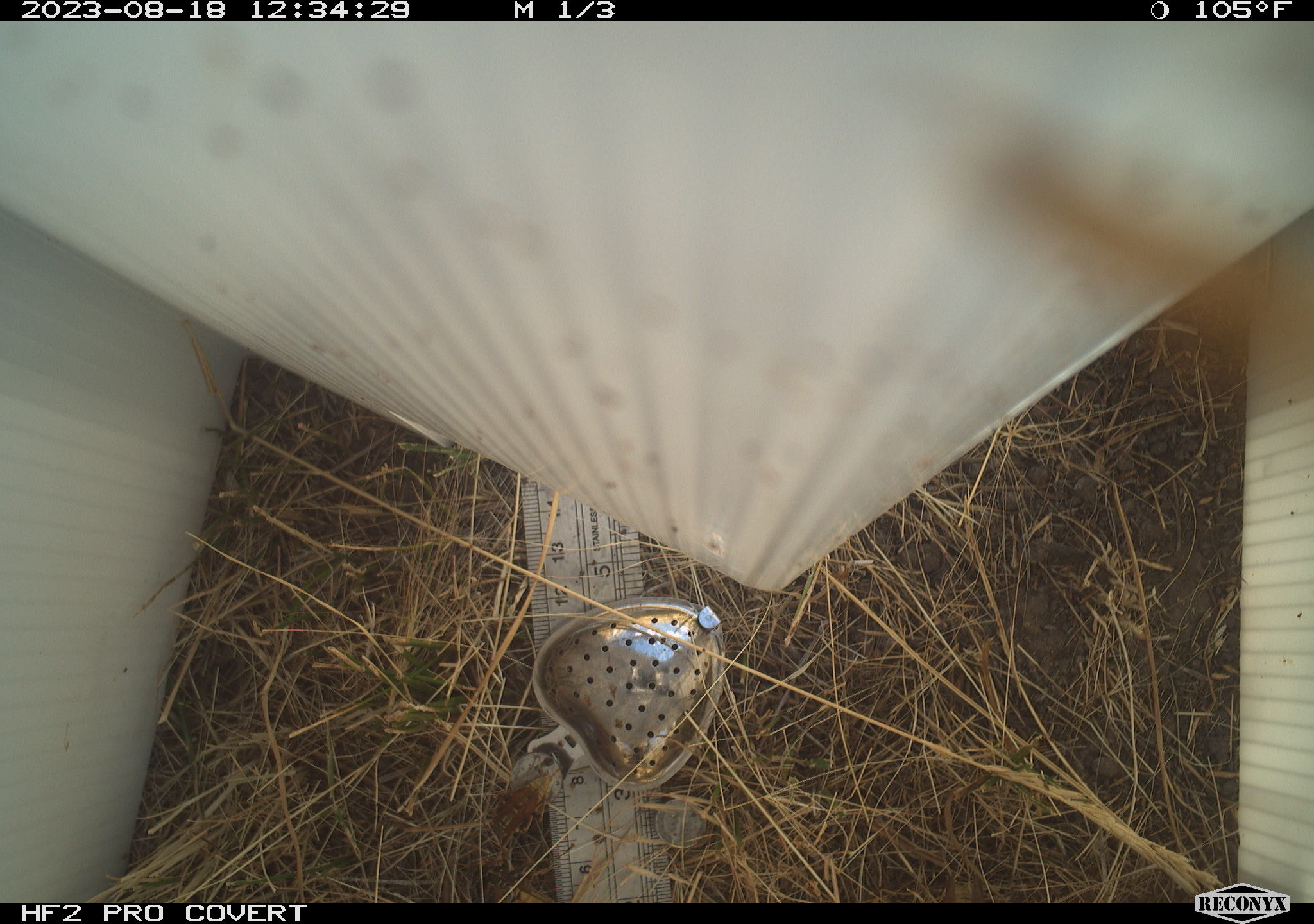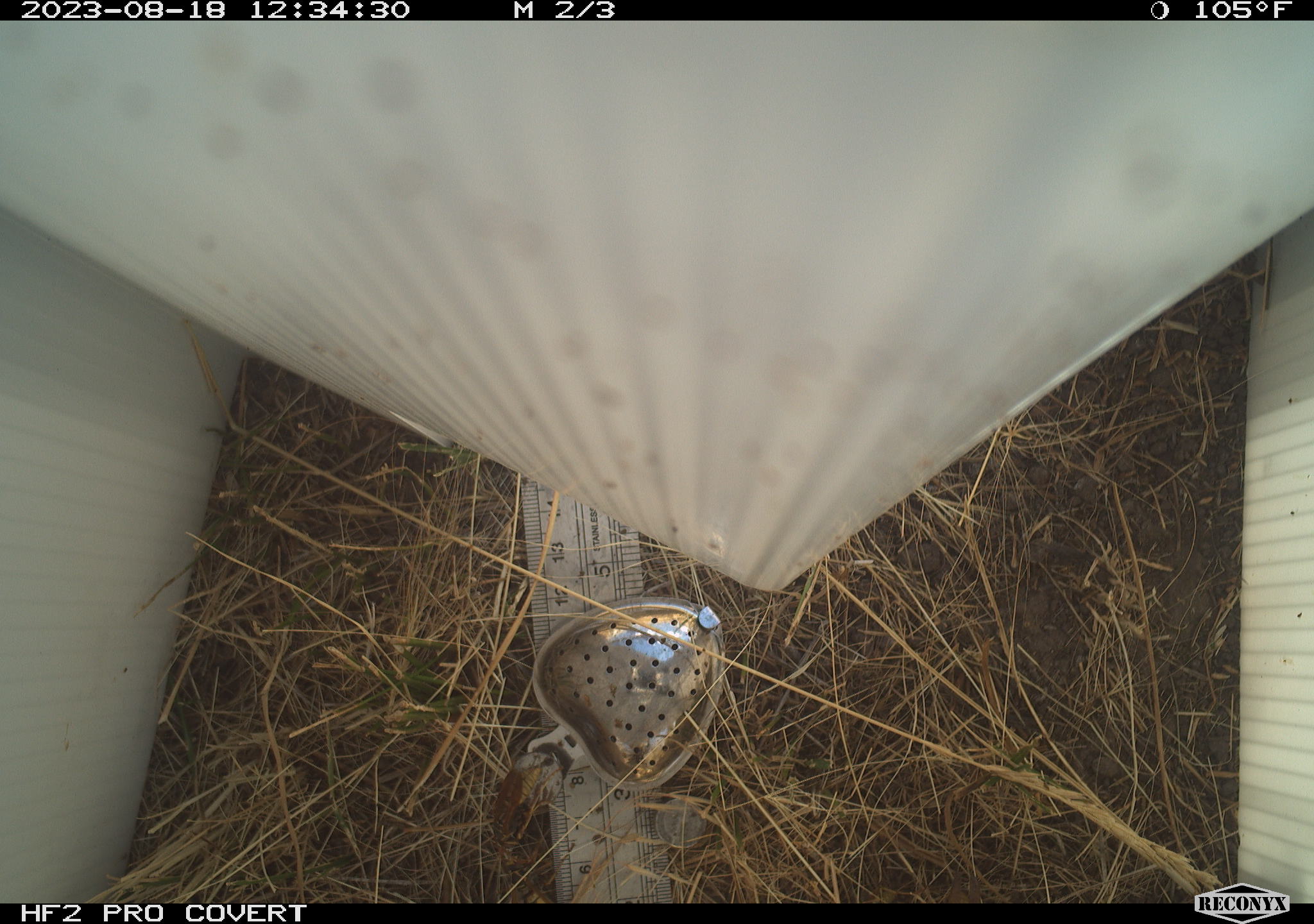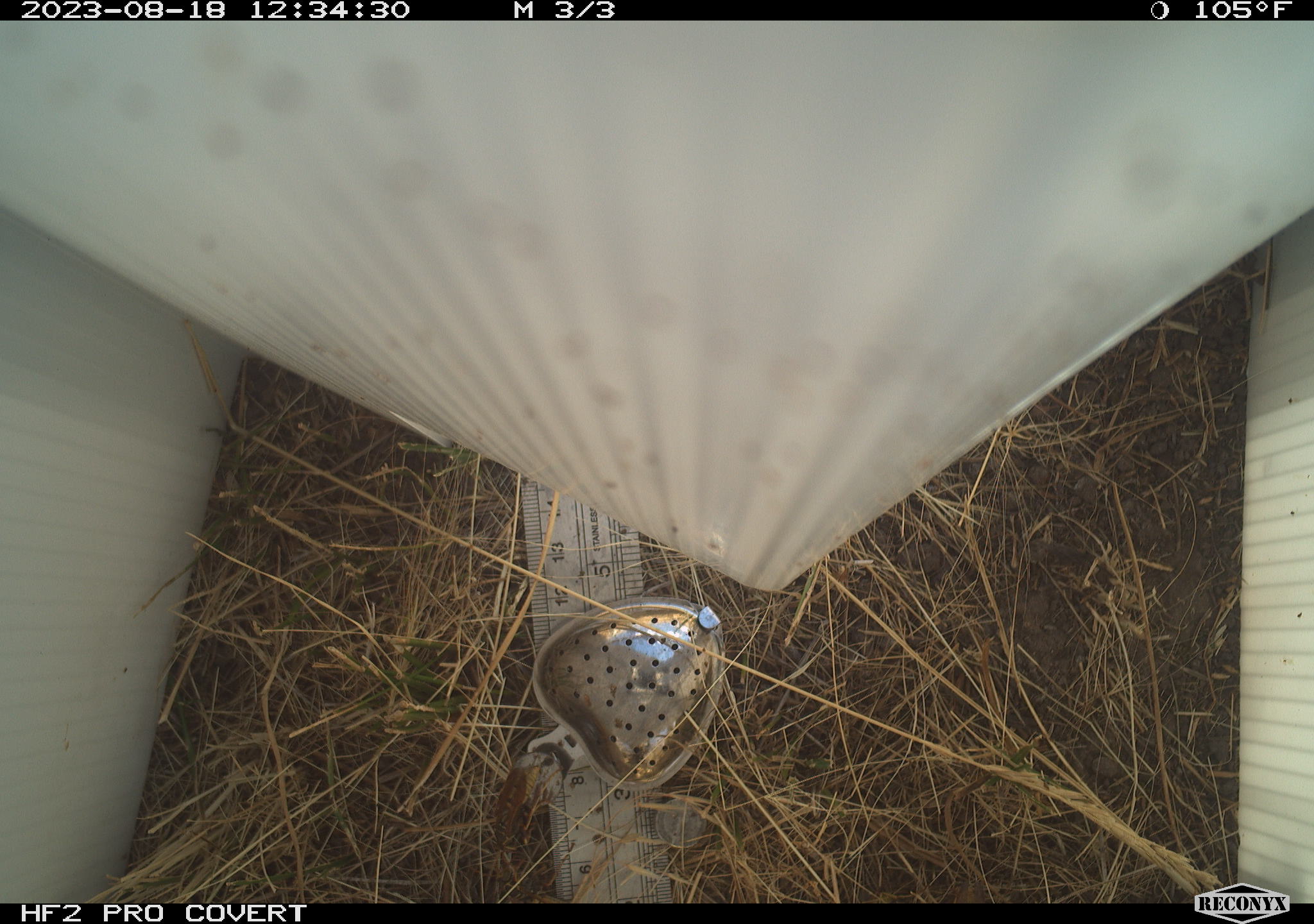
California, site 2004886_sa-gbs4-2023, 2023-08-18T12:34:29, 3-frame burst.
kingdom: Animalia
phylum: Arthropoda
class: Insecta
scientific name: Insecta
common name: insect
Insect (Insecta).